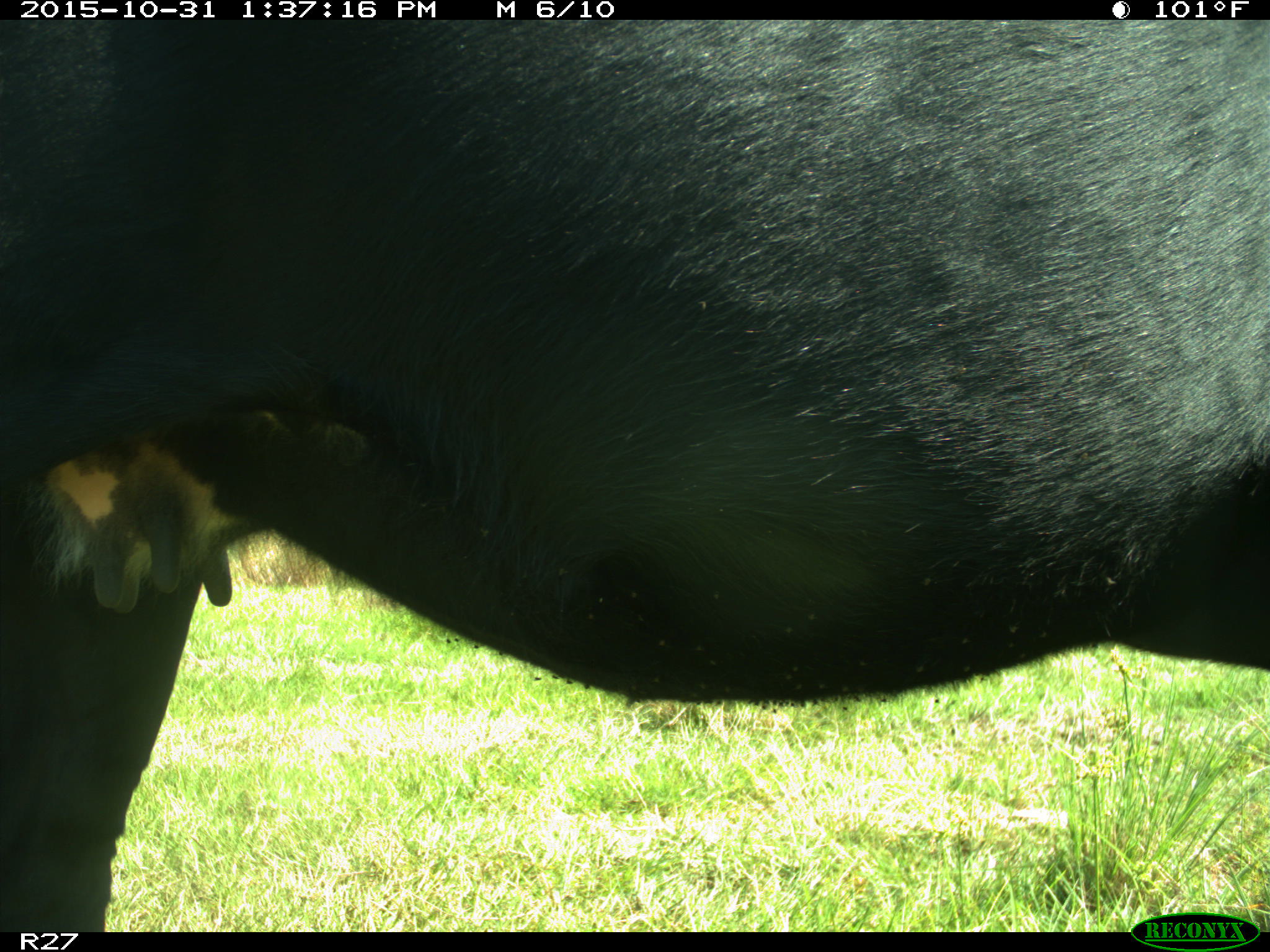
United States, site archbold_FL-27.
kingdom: Animalia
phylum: Chordata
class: Mammalia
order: Artiodactyla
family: Bovidae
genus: Bos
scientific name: Bos taurus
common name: domestic cow